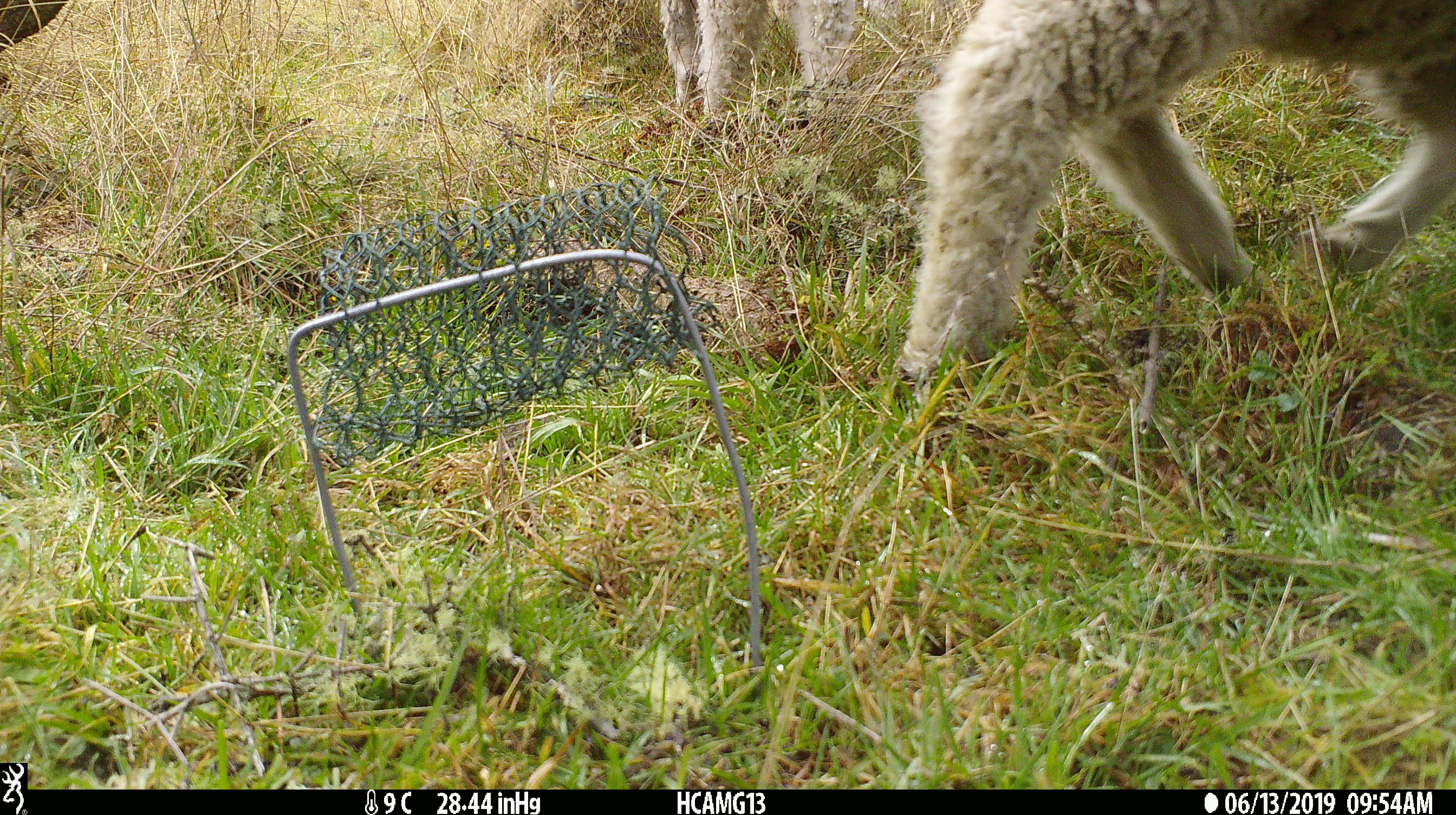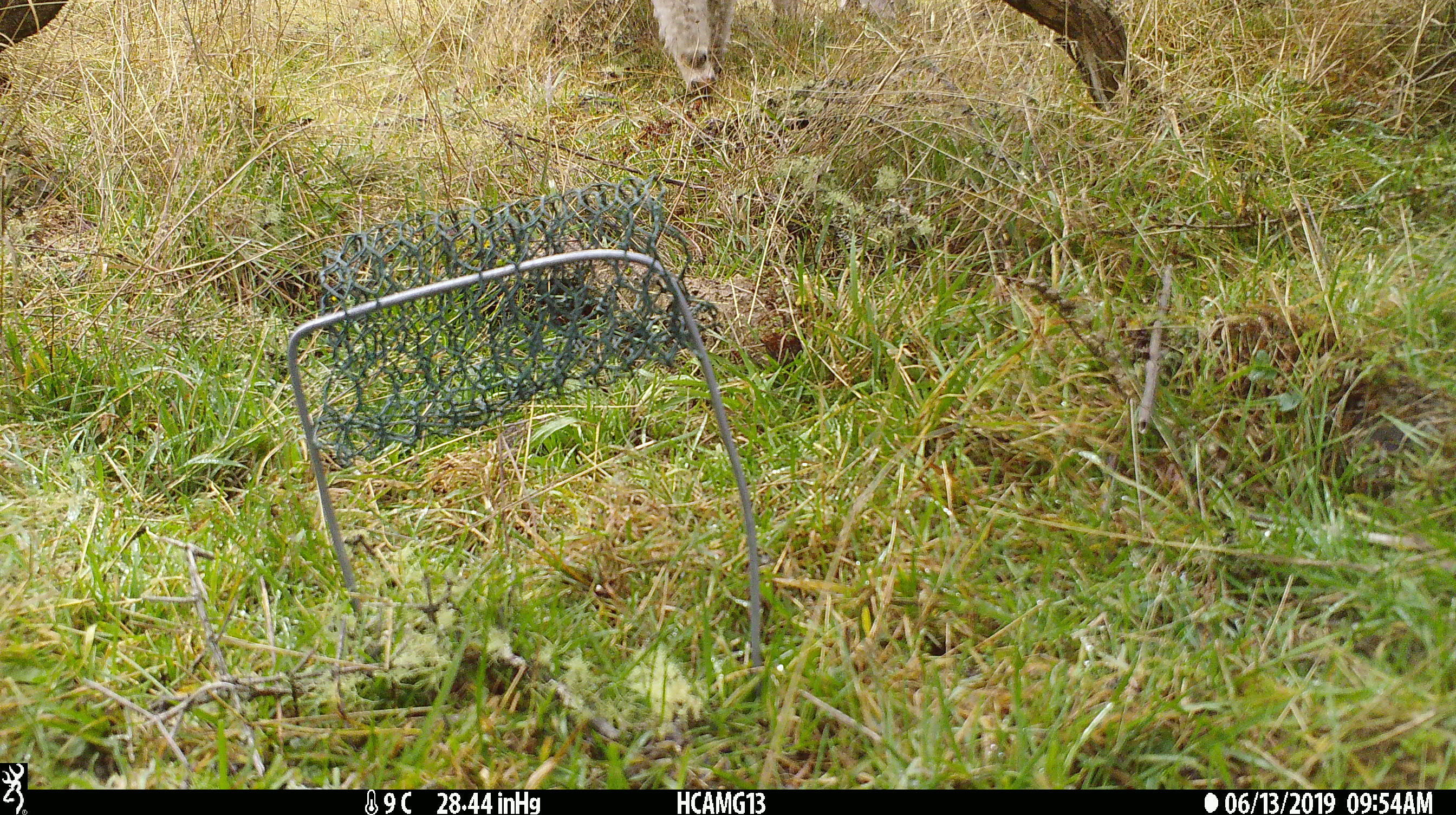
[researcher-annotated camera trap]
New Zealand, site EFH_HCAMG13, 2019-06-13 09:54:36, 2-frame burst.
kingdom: Animalia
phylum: Chordata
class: Mammalia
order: Artiodactyla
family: Bovidae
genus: Ovis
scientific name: Ovis aries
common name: domestic sheep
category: sheep